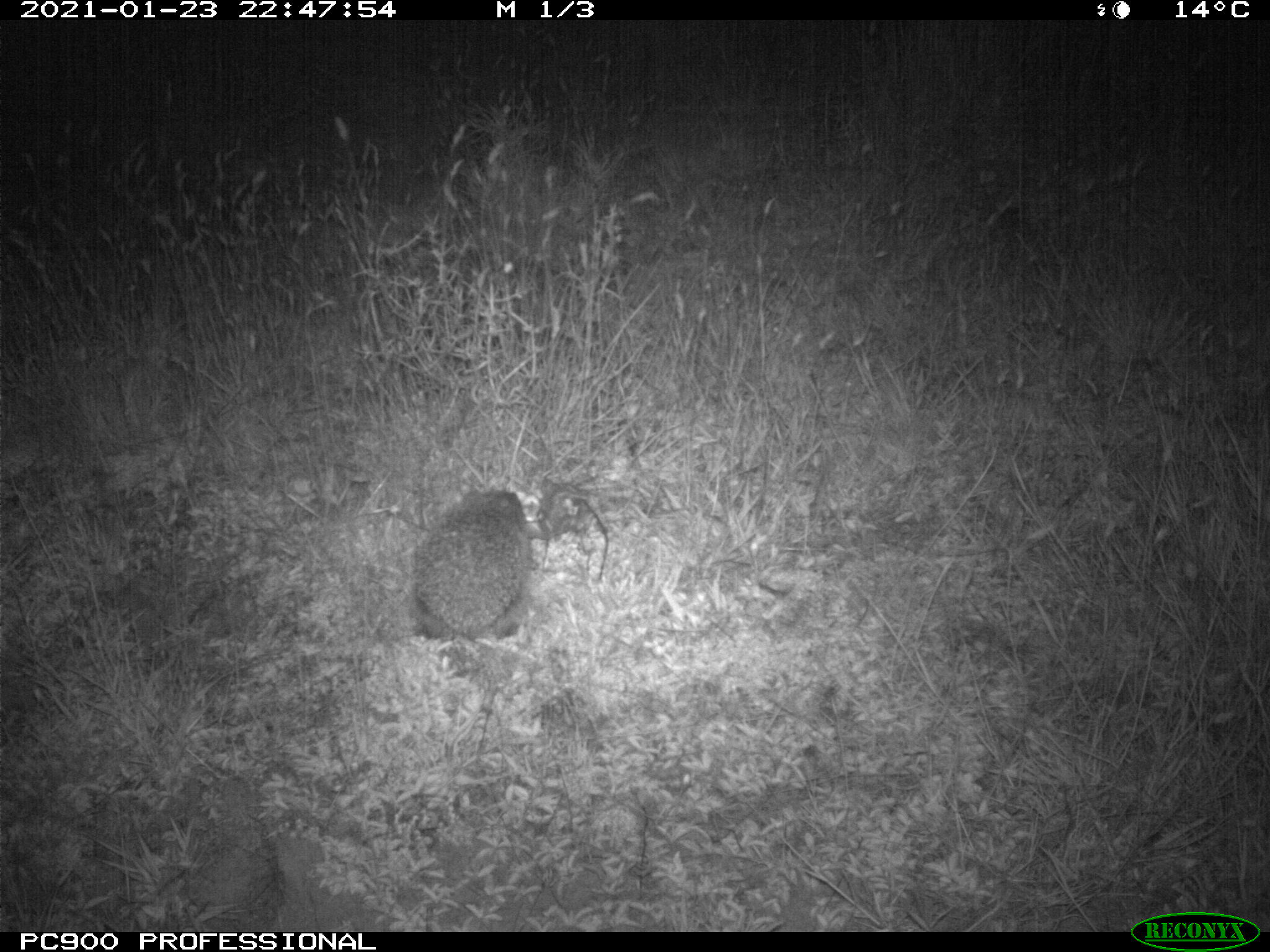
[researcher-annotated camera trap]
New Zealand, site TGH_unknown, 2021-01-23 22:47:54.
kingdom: Animalia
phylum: Chordata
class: Mammalia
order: Eulipotyphla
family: Erinaceidae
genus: Erinaceus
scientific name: Erinaceus europaeus europaeus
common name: european hedgehog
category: hedgehog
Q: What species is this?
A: Hedgehog (european hedgehog) (Erinaceus europaeus europaeus).